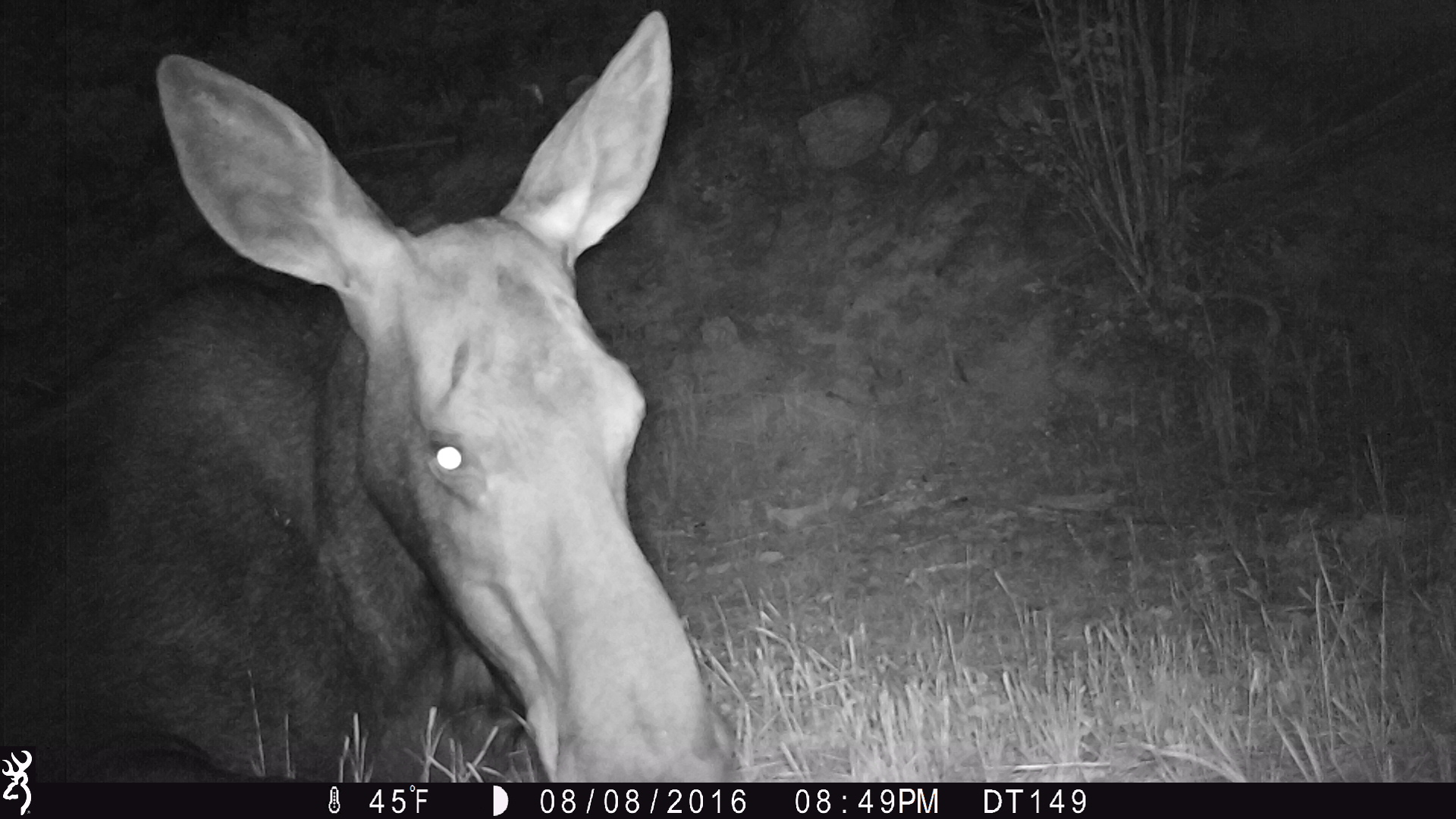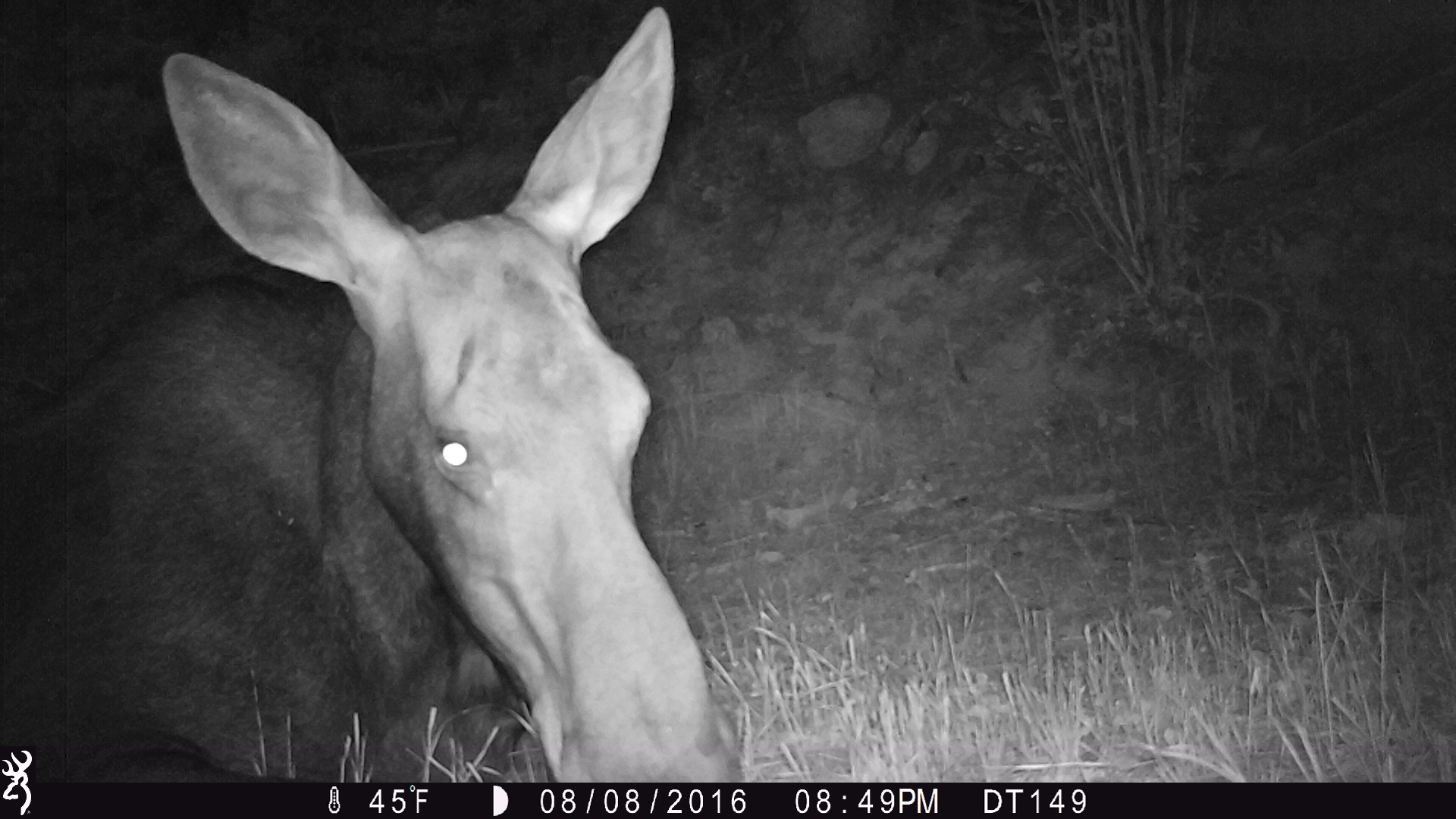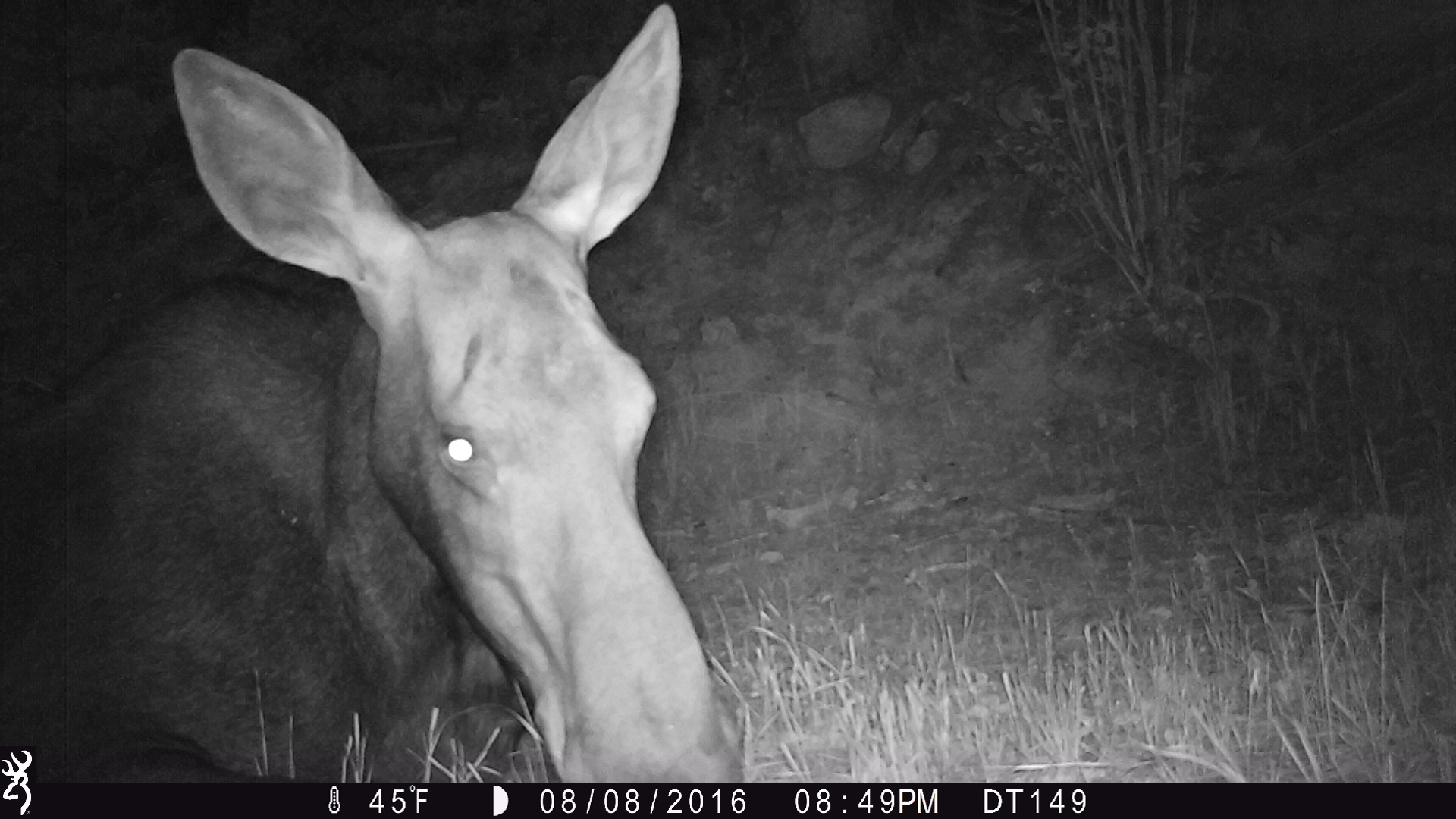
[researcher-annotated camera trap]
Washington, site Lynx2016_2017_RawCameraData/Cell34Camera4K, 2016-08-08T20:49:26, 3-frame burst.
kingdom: Animalia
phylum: Chordata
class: Mammalia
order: Artiodactyla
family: Cervidae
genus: Alces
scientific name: Alces alces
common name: moose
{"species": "Alces alces (moose)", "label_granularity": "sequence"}